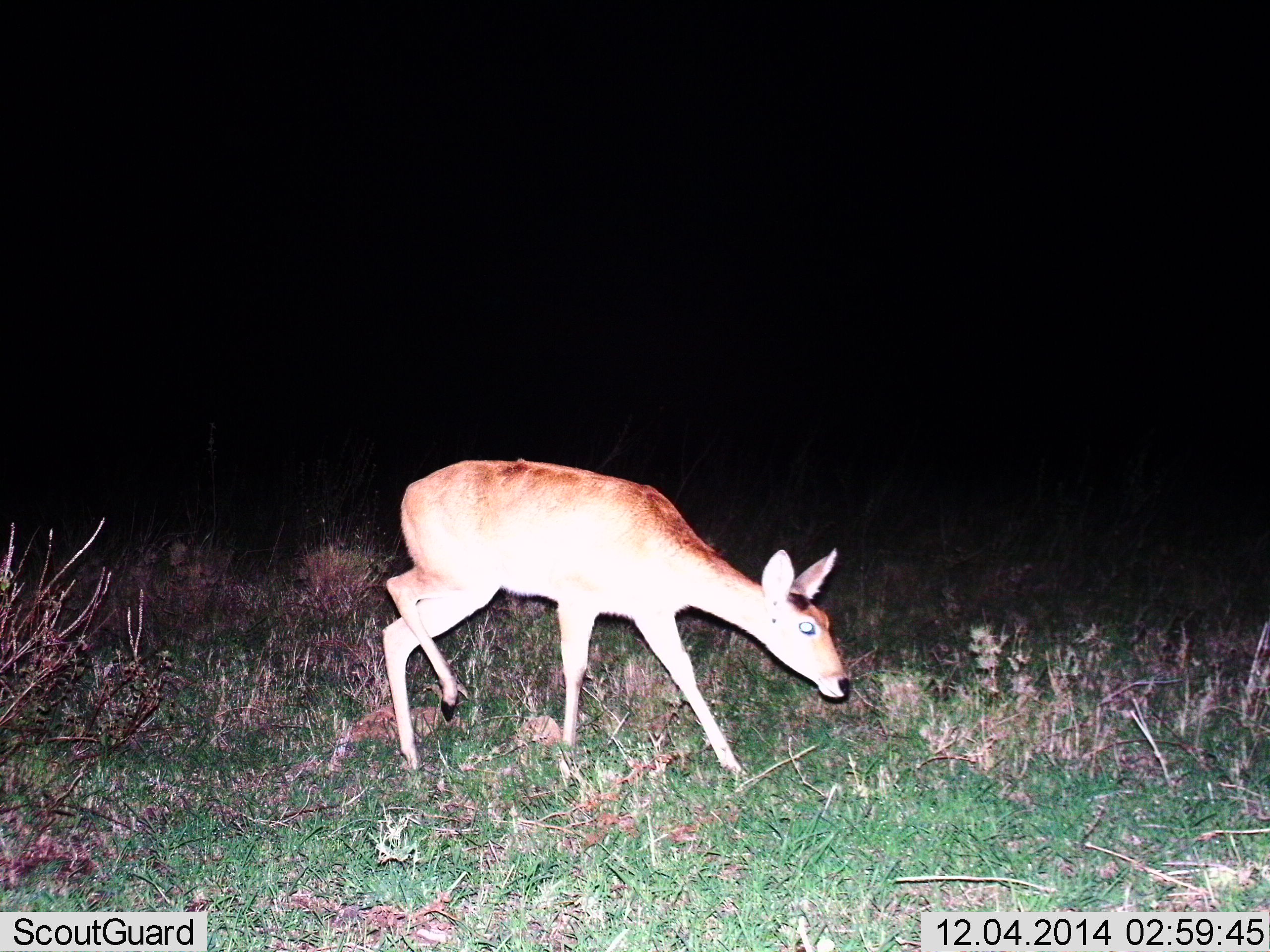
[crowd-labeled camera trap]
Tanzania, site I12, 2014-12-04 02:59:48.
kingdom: Animalia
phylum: Chordata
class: Mammalia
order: Artiodactyla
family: Bovidae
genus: Redunca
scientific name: Redunca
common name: reedbuck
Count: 1.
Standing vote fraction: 50%.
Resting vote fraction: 0%.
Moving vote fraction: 30%.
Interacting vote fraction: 0%.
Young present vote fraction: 0%.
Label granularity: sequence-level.